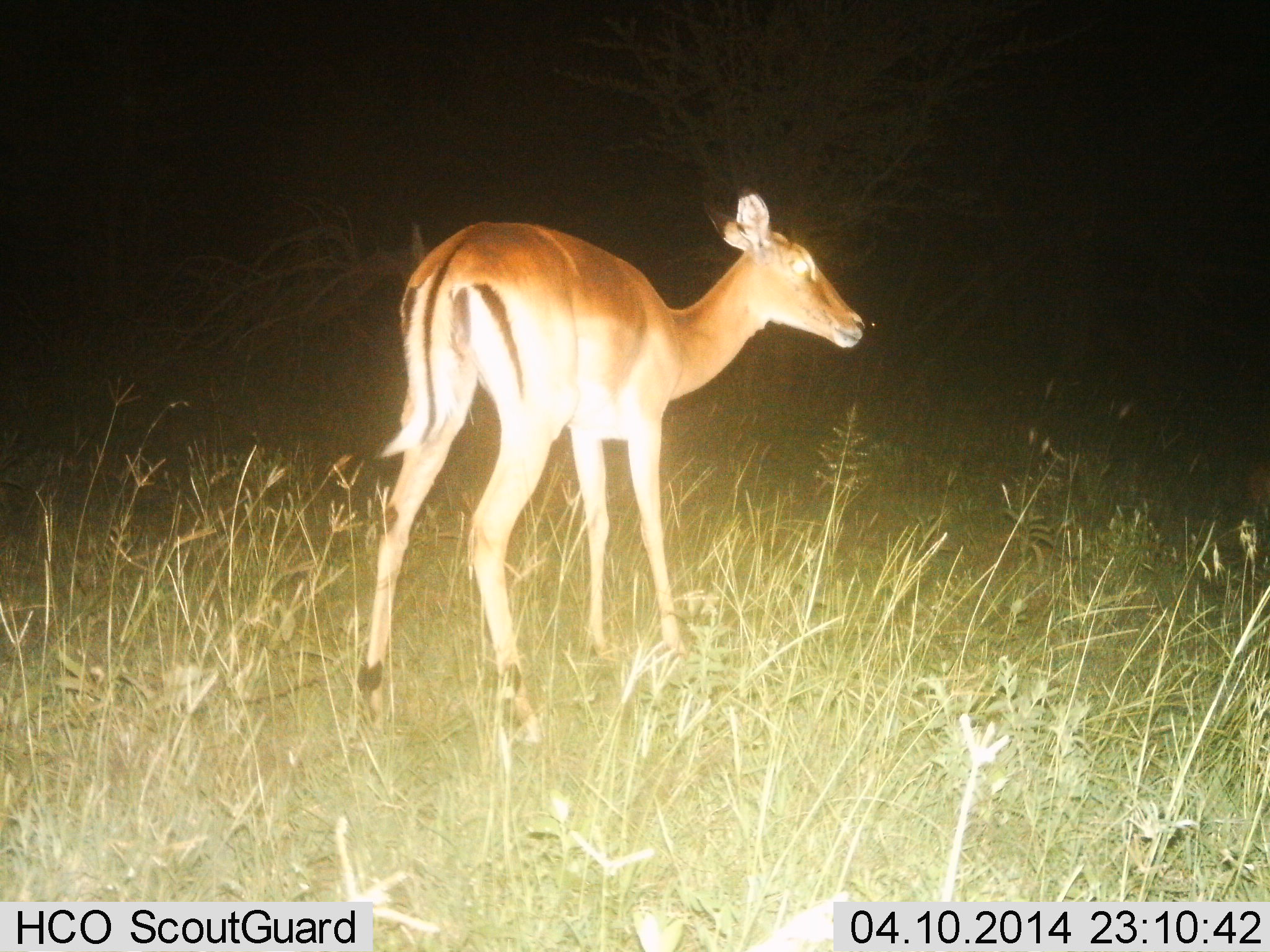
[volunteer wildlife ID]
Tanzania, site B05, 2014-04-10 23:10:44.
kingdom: Animalia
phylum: Chordata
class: Mammalia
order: Artiodactyla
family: Bovidae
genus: Aepyceros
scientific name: Aepyceros melampus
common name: impala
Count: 1.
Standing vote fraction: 90%.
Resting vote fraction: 0%.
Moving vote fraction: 10%.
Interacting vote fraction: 0%.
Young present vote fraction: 0%.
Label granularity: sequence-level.